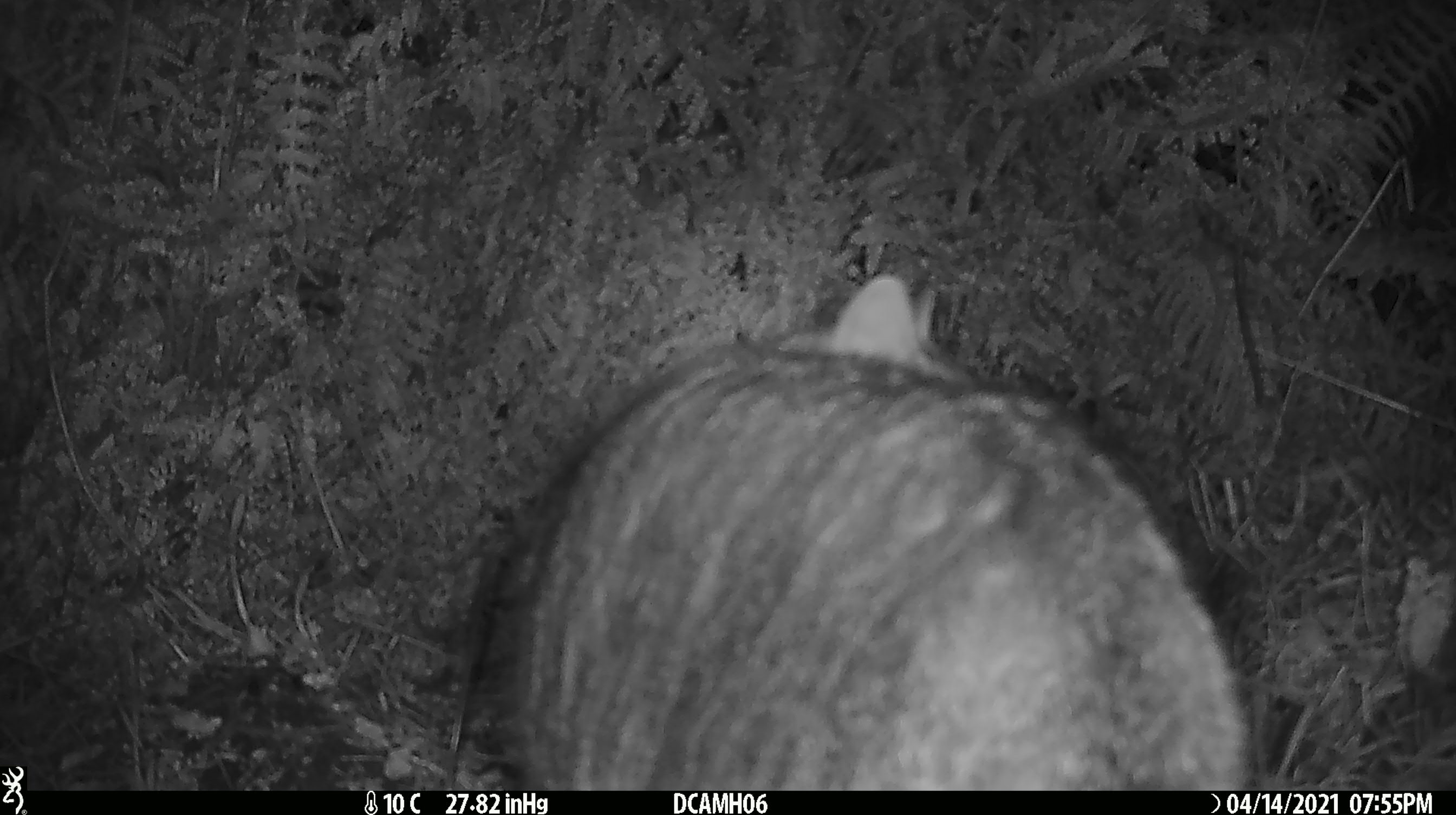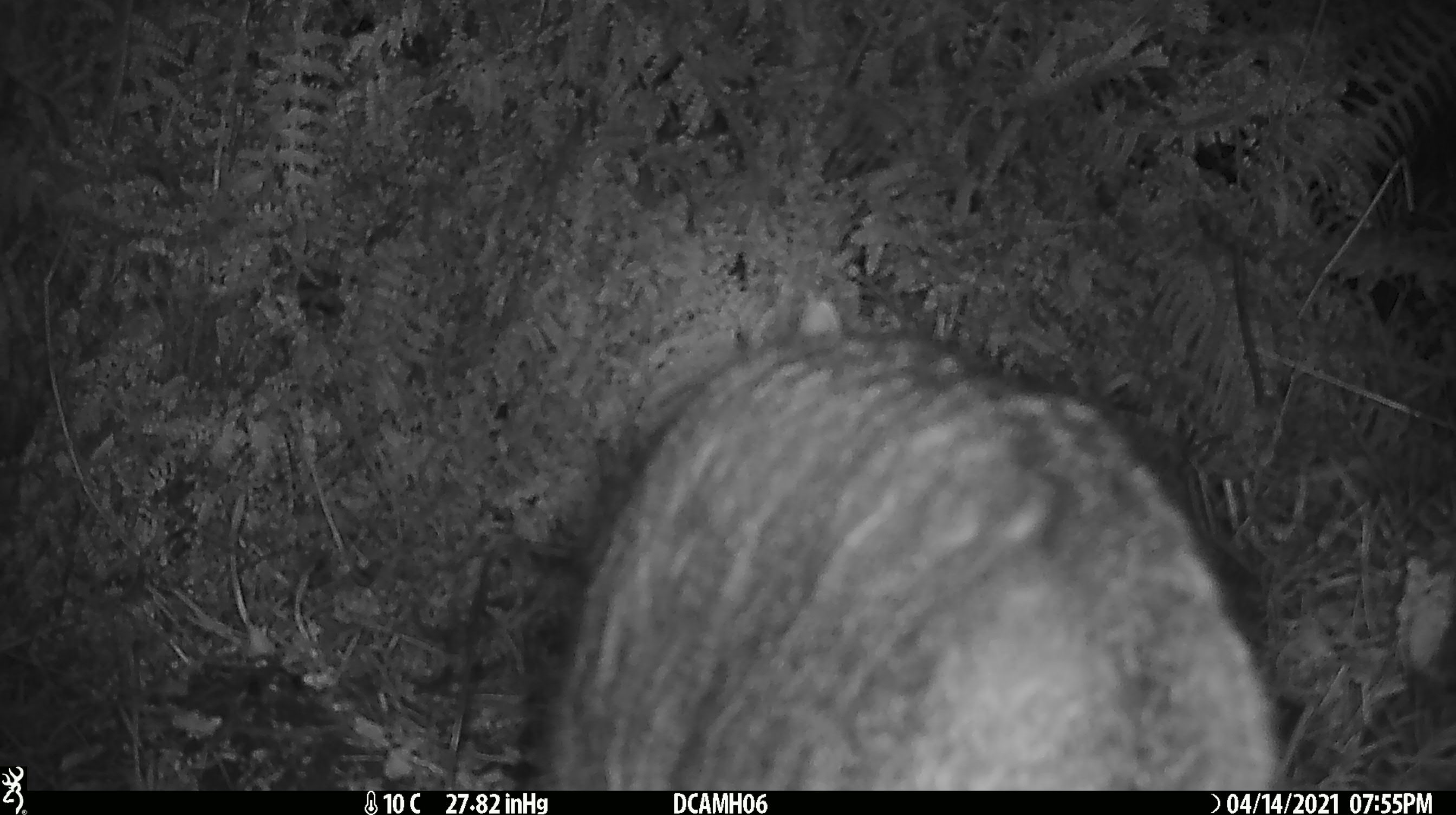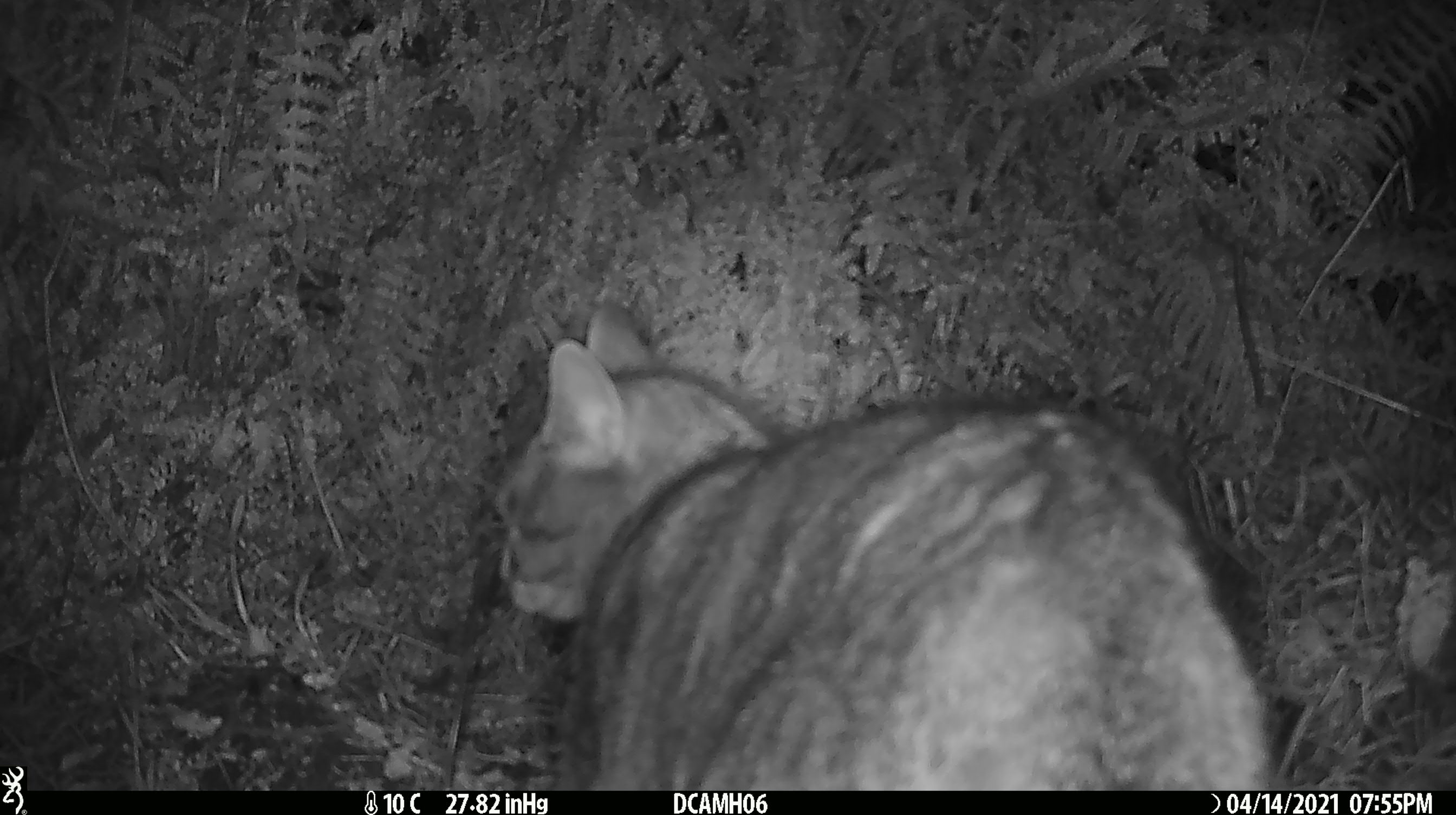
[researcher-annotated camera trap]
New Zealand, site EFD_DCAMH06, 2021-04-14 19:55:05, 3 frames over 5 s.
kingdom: Animalia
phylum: Chordata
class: Mammalia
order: Carnivora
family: Felidae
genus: Felis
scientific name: Felis catus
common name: domestic cat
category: cat